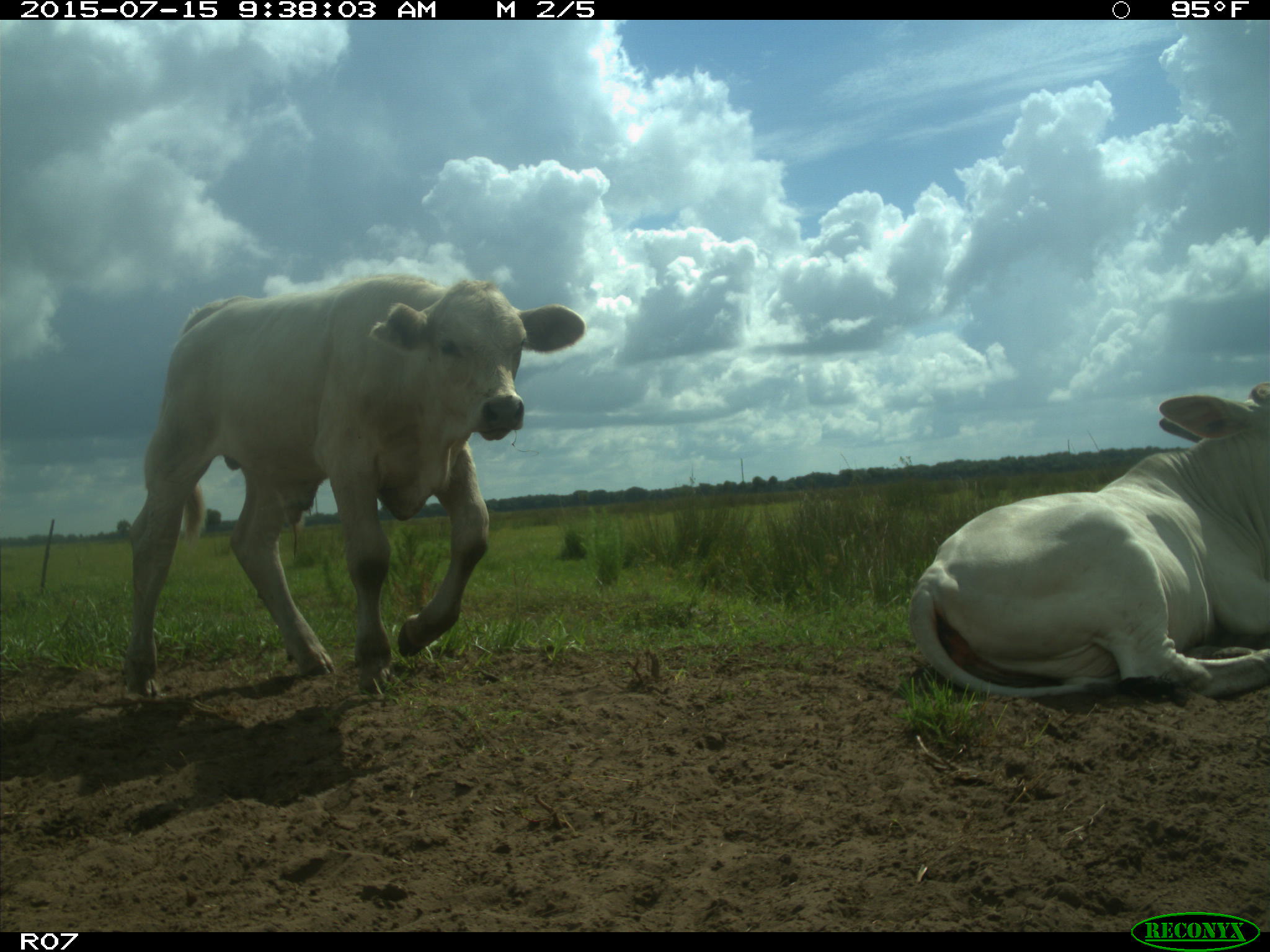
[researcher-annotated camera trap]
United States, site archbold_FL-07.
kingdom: Animalia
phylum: Chordata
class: Mammalia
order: Artiodactyla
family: Bovidae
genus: Bos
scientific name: Bos taurus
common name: domestic cow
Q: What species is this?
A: Bos taurus (domestic cow).